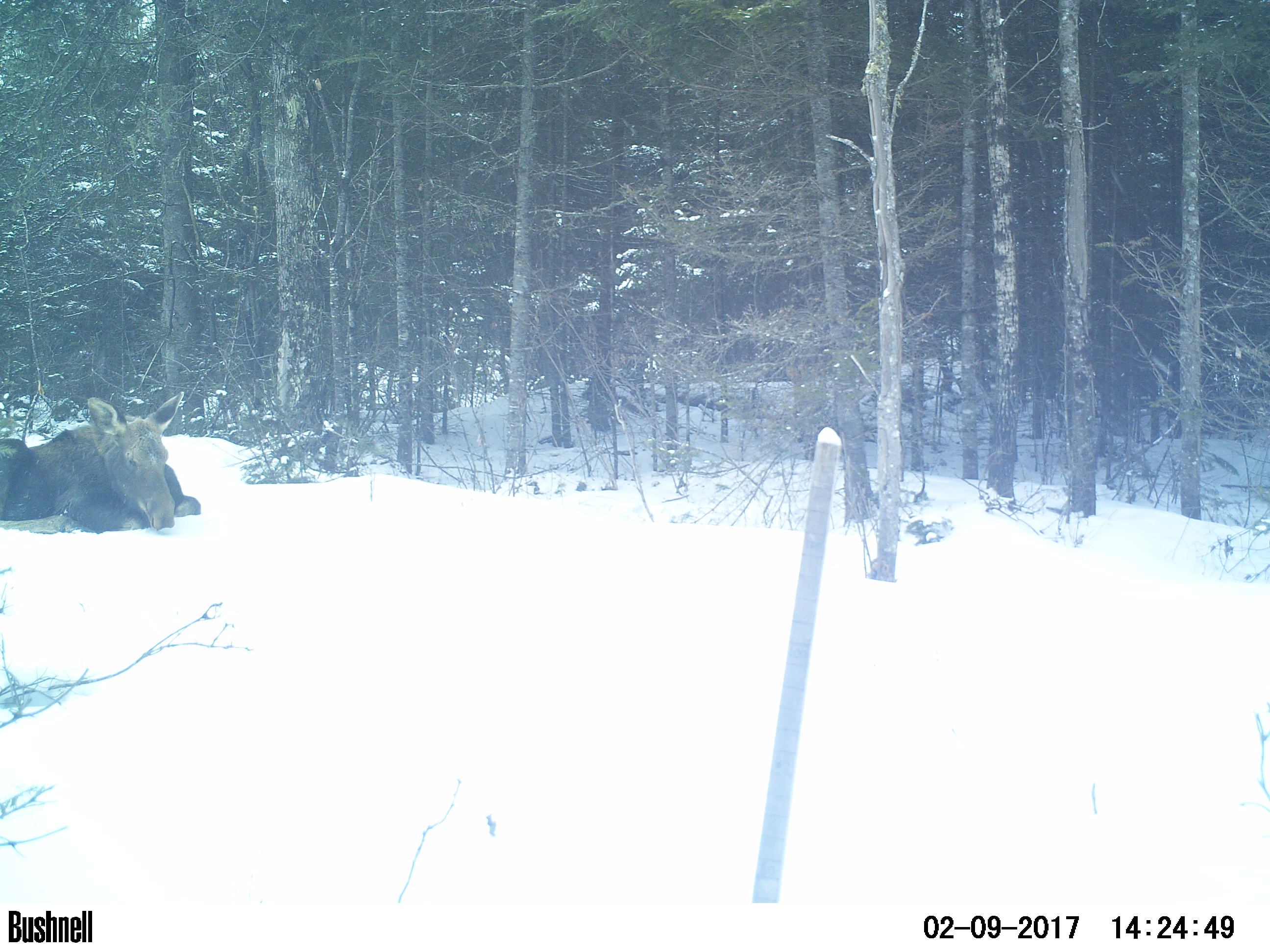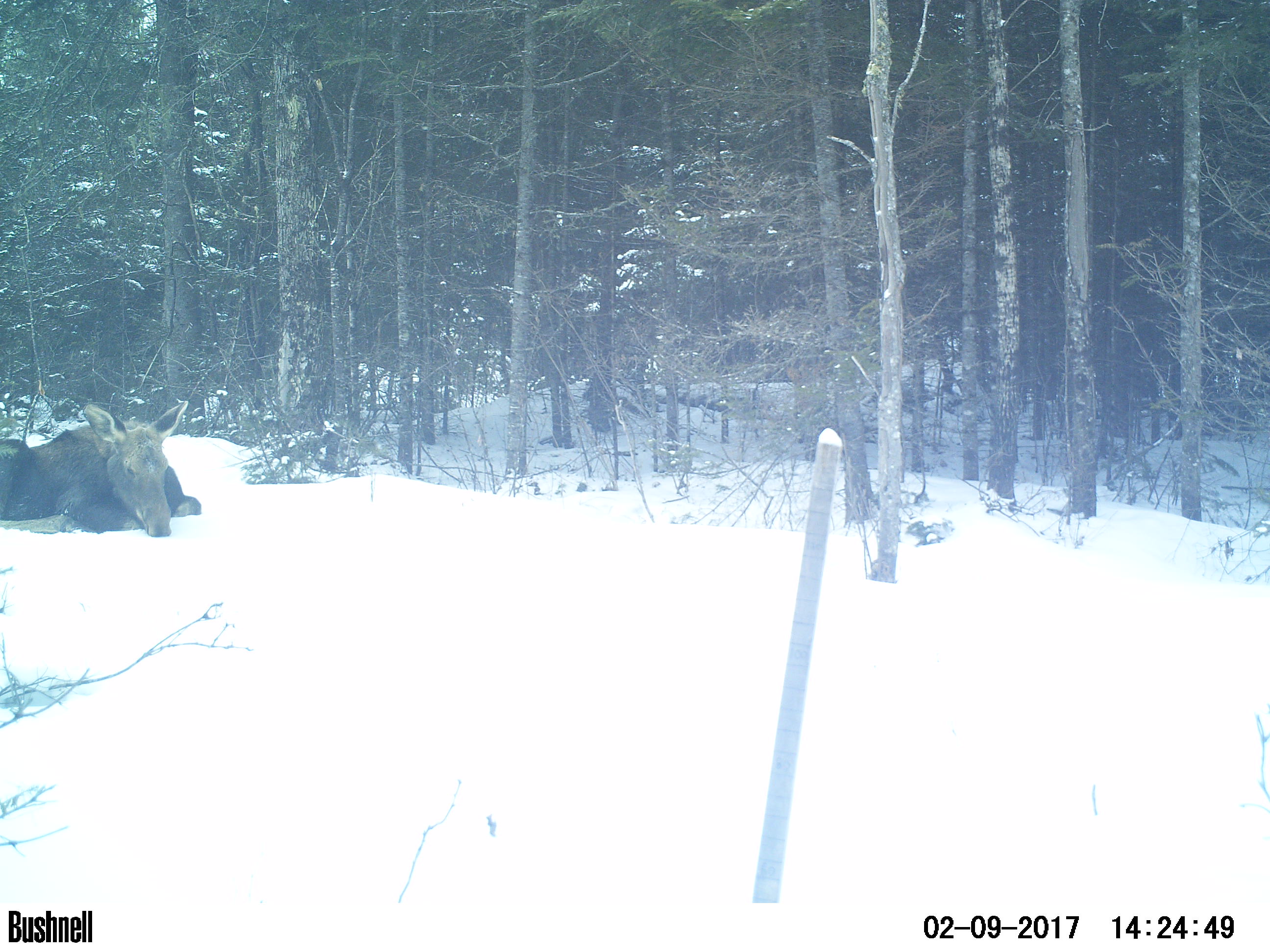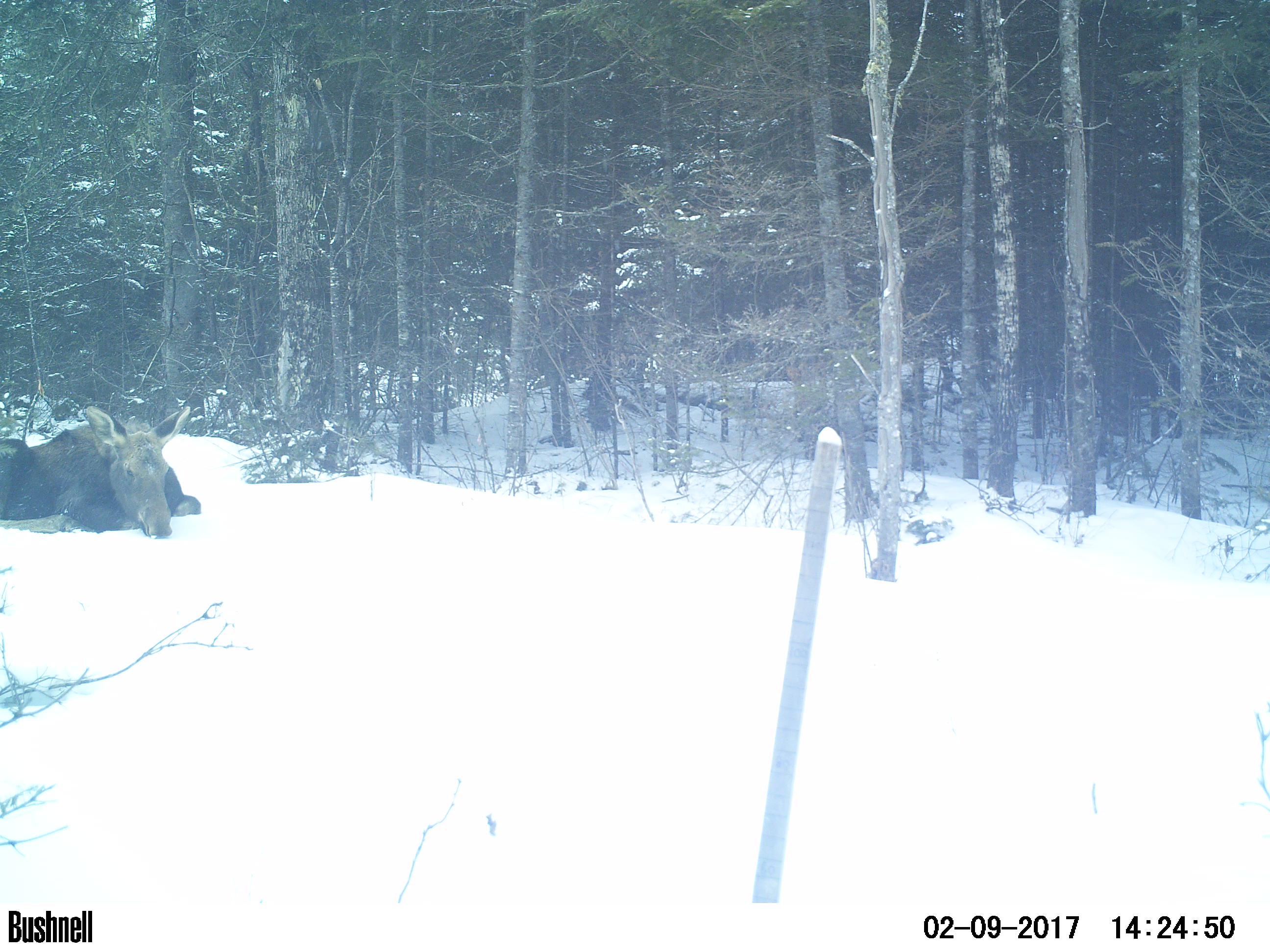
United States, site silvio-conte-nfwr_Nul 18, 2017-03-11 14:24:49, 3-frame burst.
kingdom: Animalia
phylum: Chordata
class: Mammalia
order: Artiodactyla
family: Cervidae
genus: Alces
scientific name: Alces alces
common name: moose